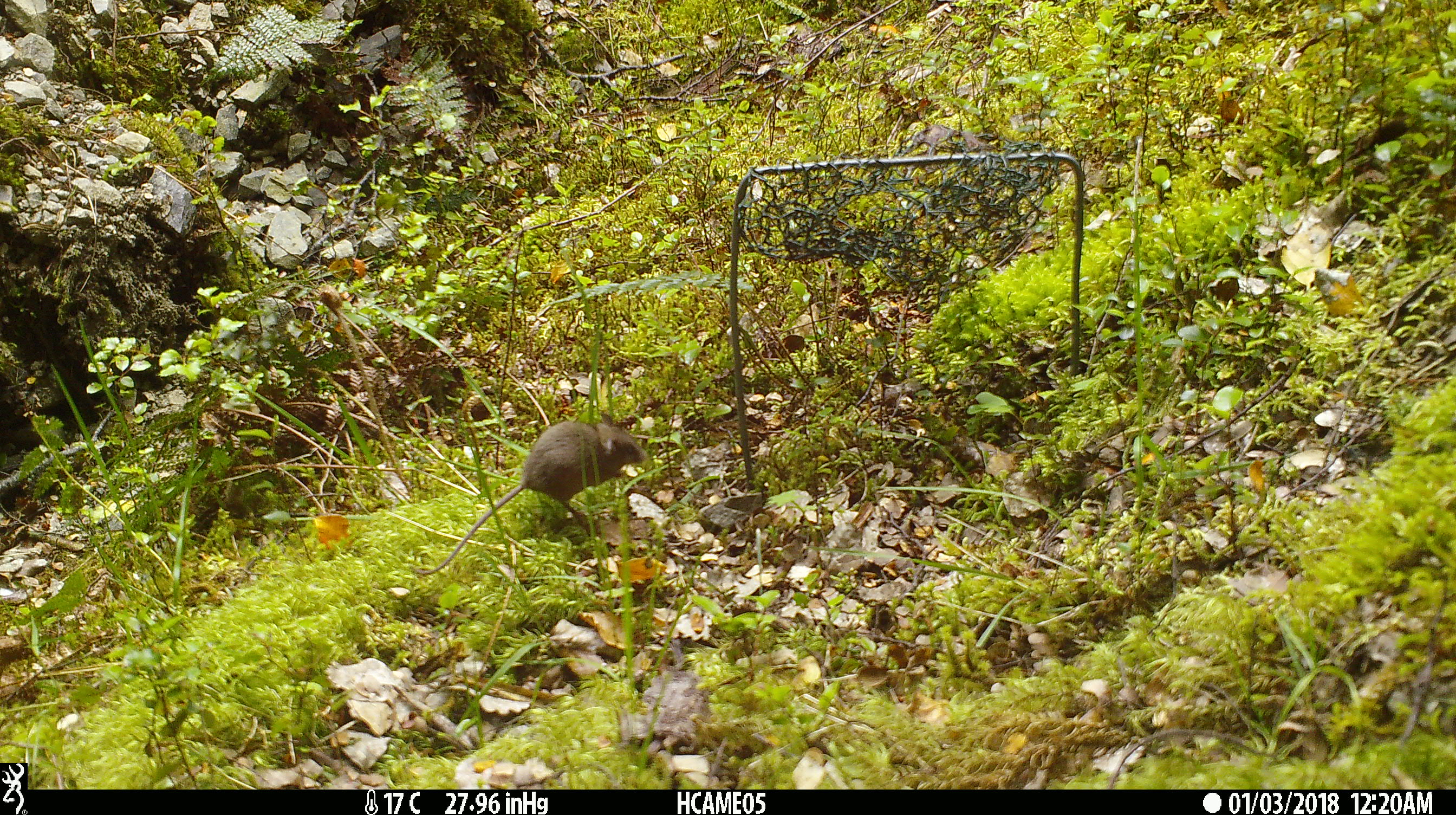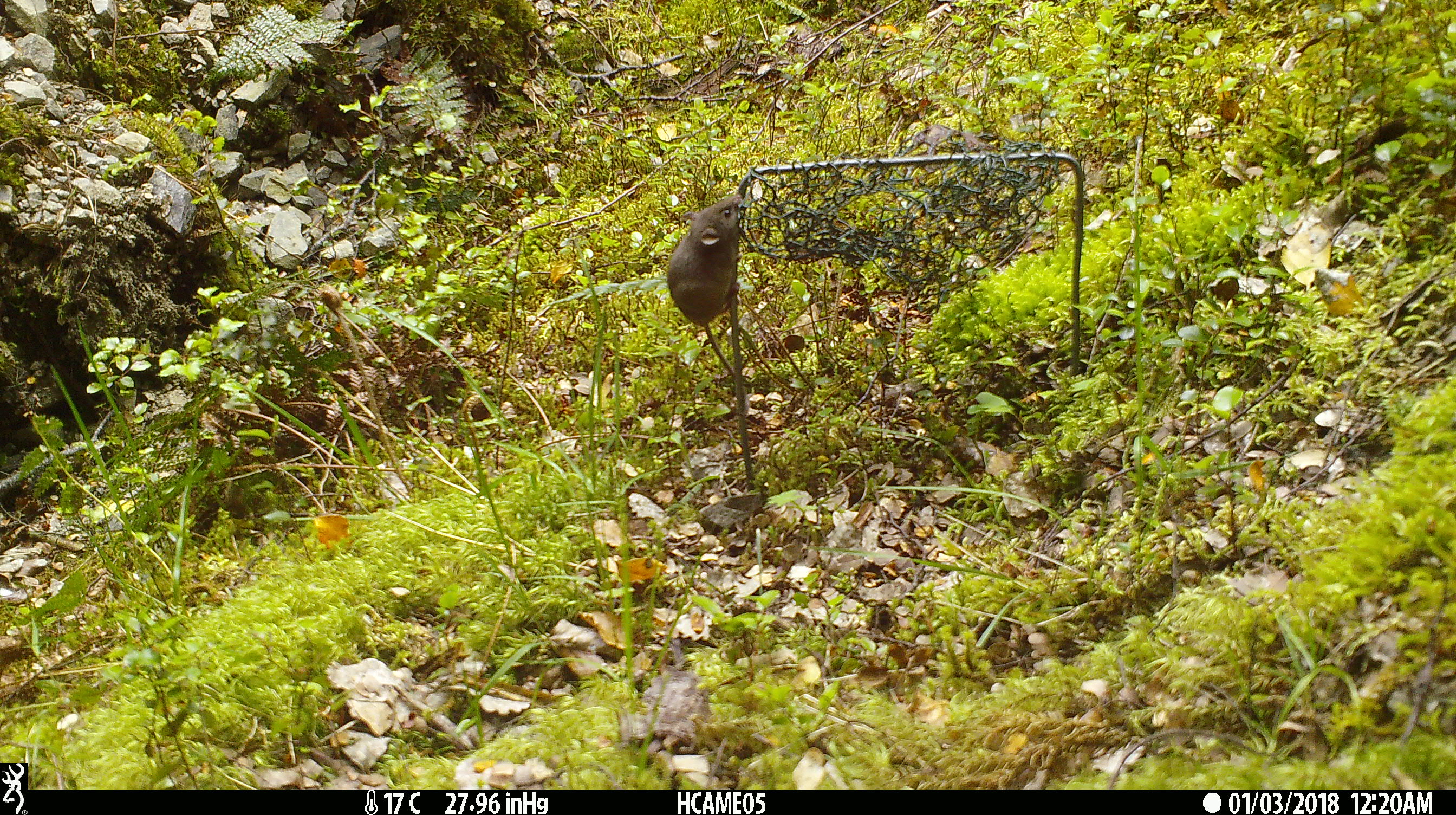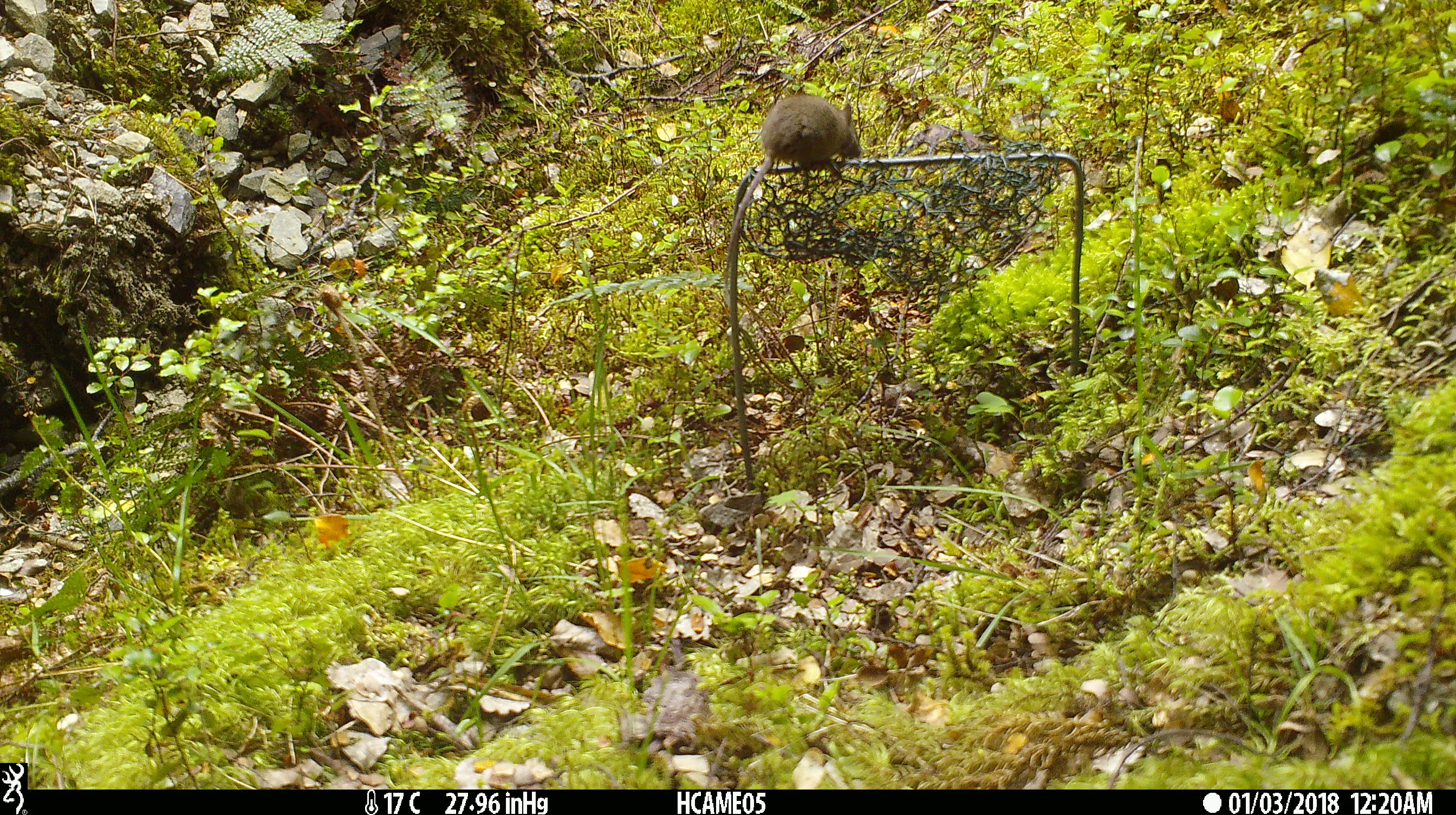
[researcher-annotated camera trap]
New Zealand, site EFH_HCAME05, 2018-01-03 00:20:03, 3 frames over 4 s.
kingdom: Animalia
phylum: Chordata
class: Mammalia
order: Rodentia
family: Muridae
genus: Mus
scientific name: Mus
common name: mouse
Mouse (Mus).